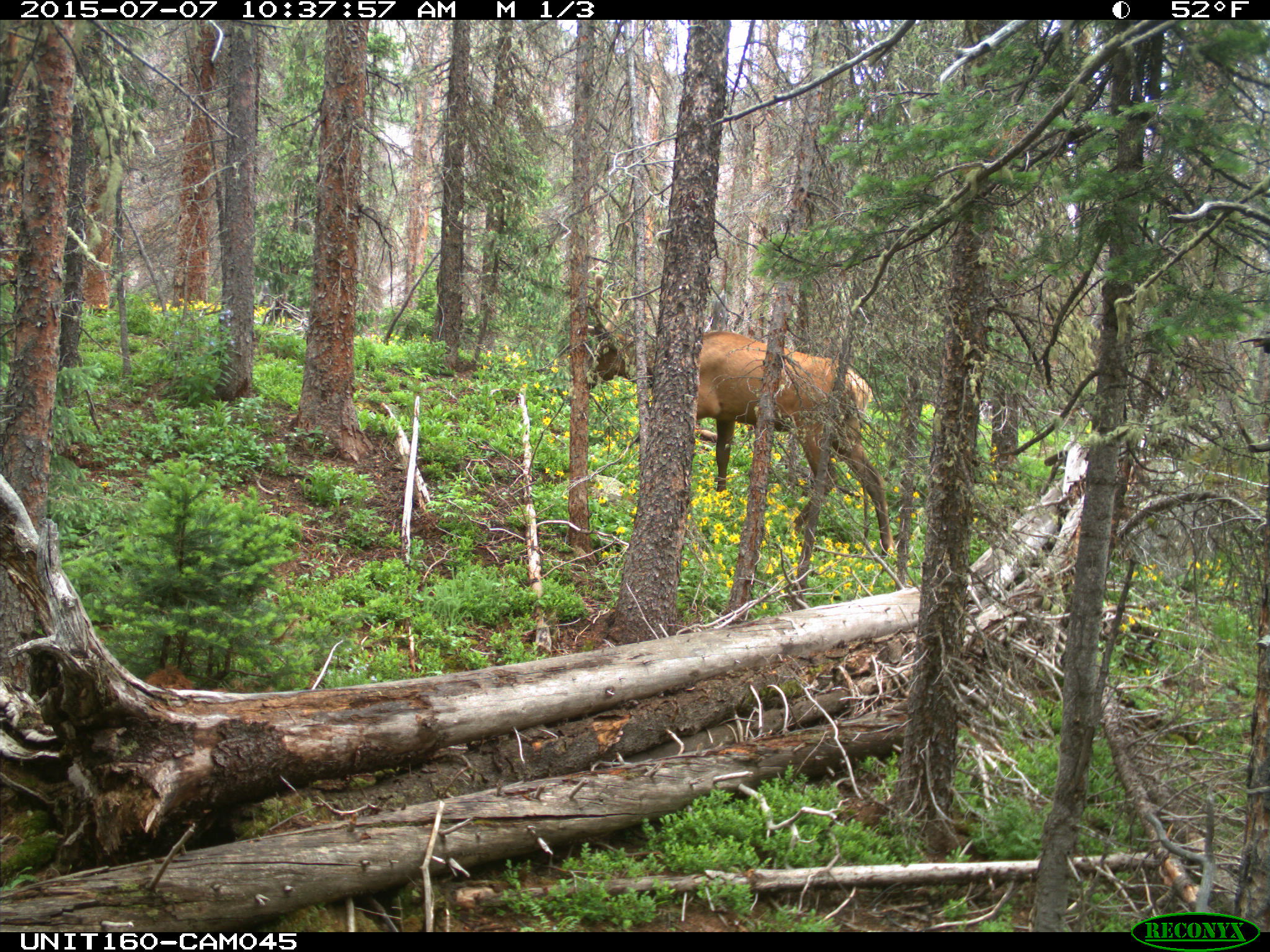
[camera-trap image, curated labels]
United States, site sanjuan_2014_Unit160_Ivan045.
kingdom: Animalia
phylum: Chordata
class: Mammalia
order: Artiodactyla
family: Cervidae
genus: Cervus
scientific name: Cervus elaphus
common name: red deer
Cervus elaphus (red deer).